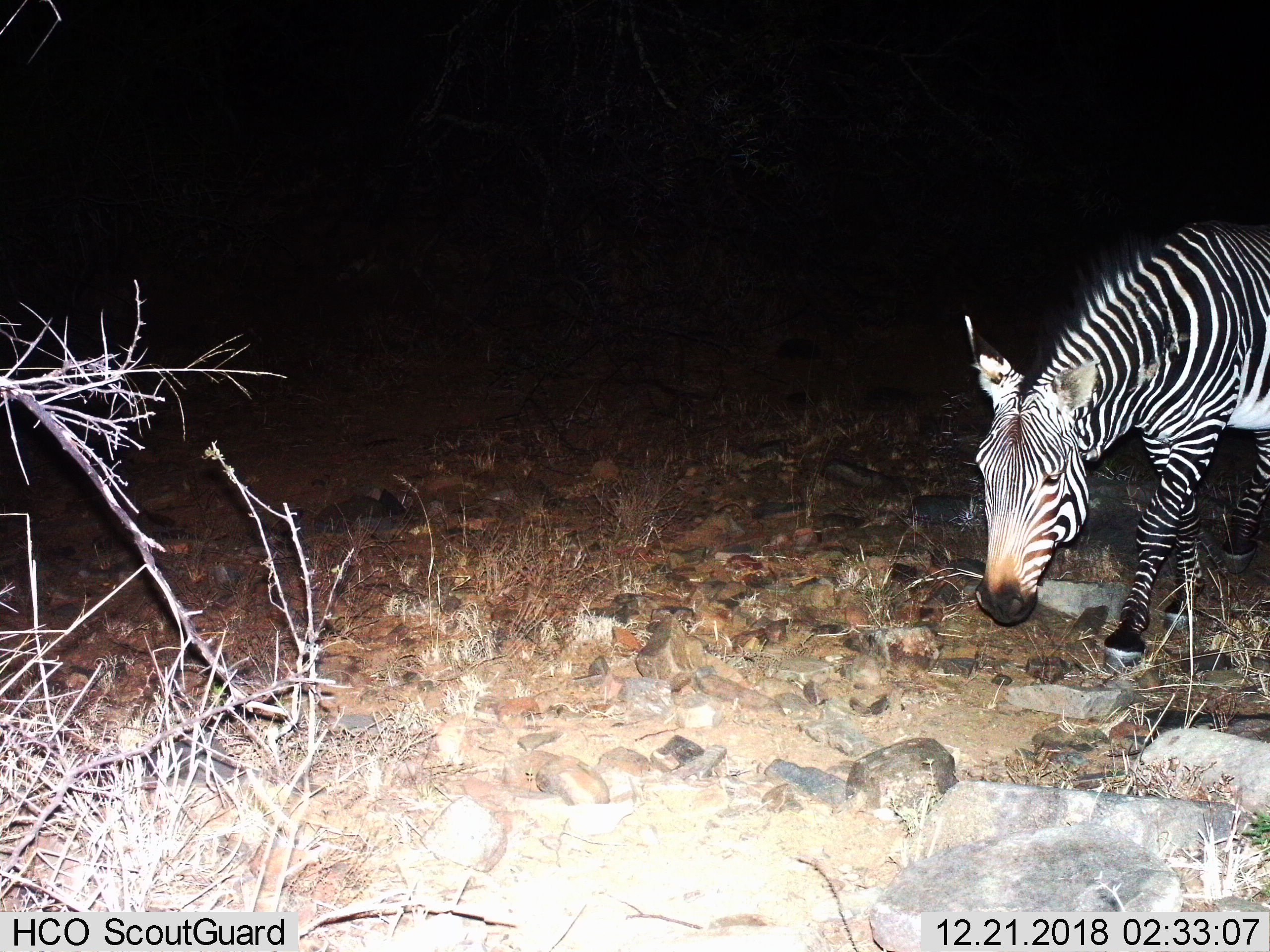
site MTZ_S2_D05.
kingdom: Animalia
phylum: Chordata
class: Mammalia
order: Perissodactyla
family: Equidae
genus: Equus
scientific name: Equus zebra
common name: mountain zebra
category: zebramountain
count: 1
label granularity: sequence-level